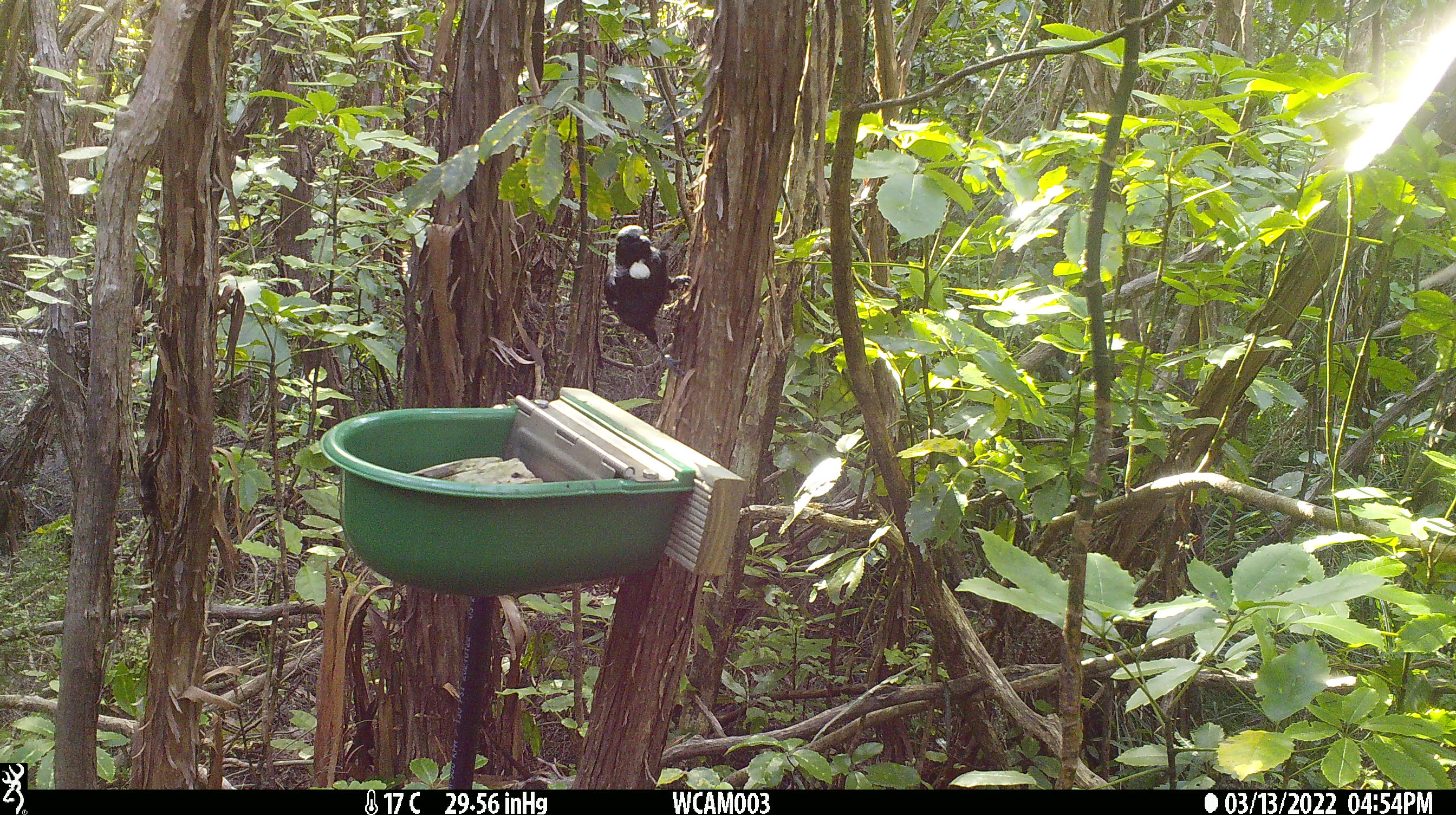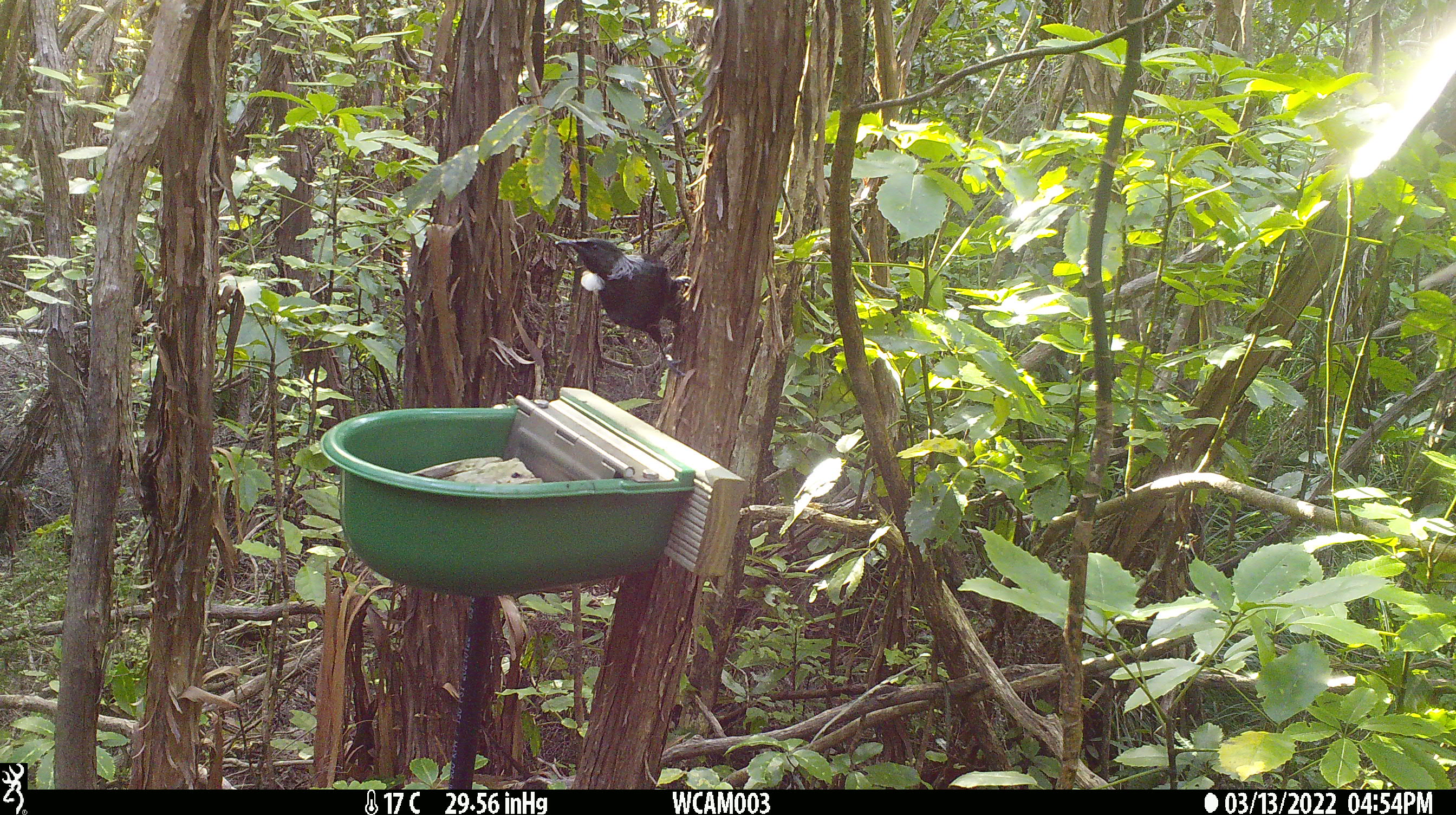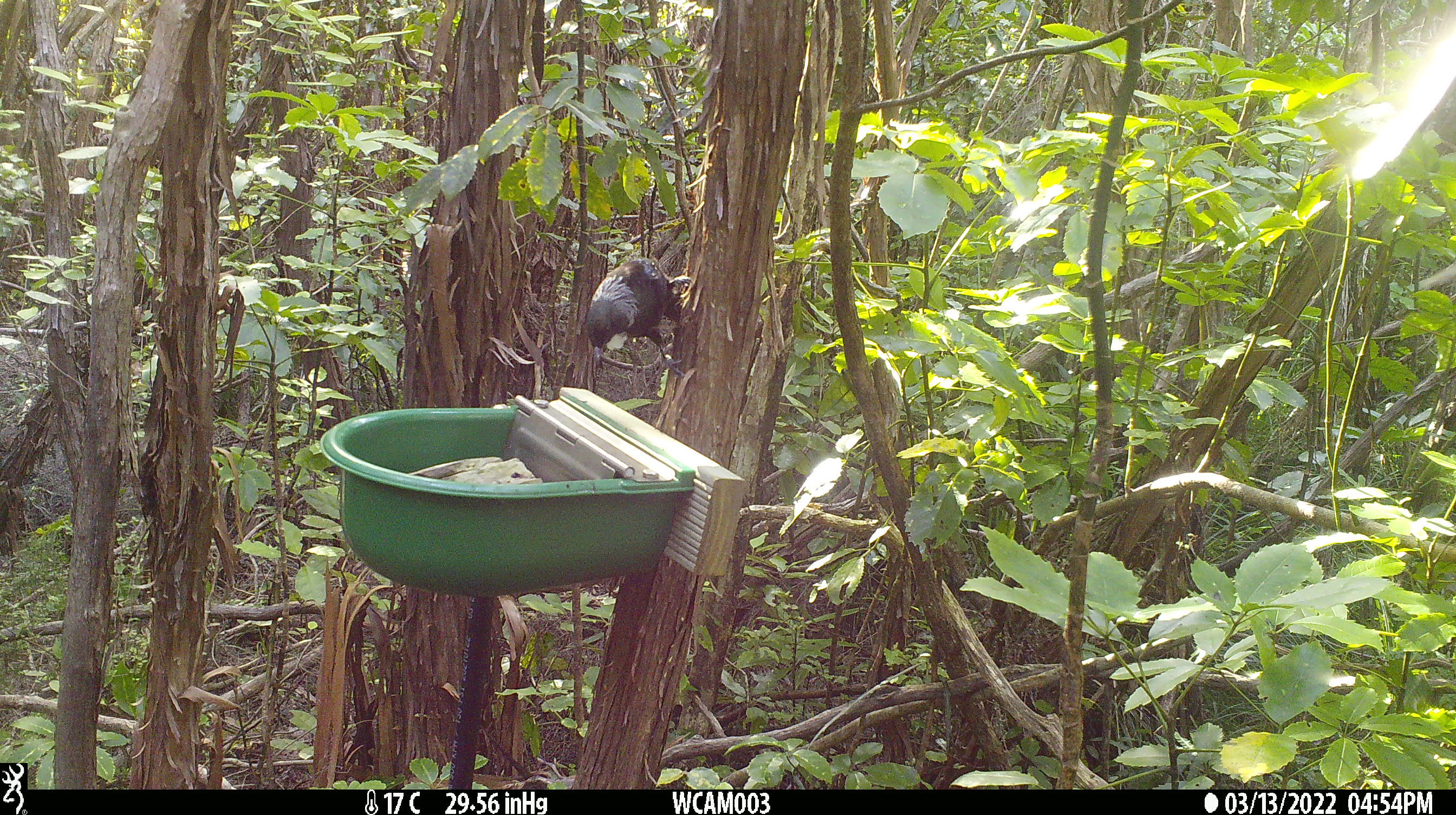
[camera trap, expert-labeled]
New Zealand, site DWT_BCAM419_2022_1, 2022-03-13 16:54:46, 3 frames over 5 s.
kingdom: Animalia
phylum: Chordata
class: Aves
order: Passeriformes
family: Meliphagidae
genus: Prosthemadera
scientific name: Prosthemadera novaeseelandiae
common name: tui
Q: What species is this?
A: Tui (Prosthemadera novaeseelandiae).